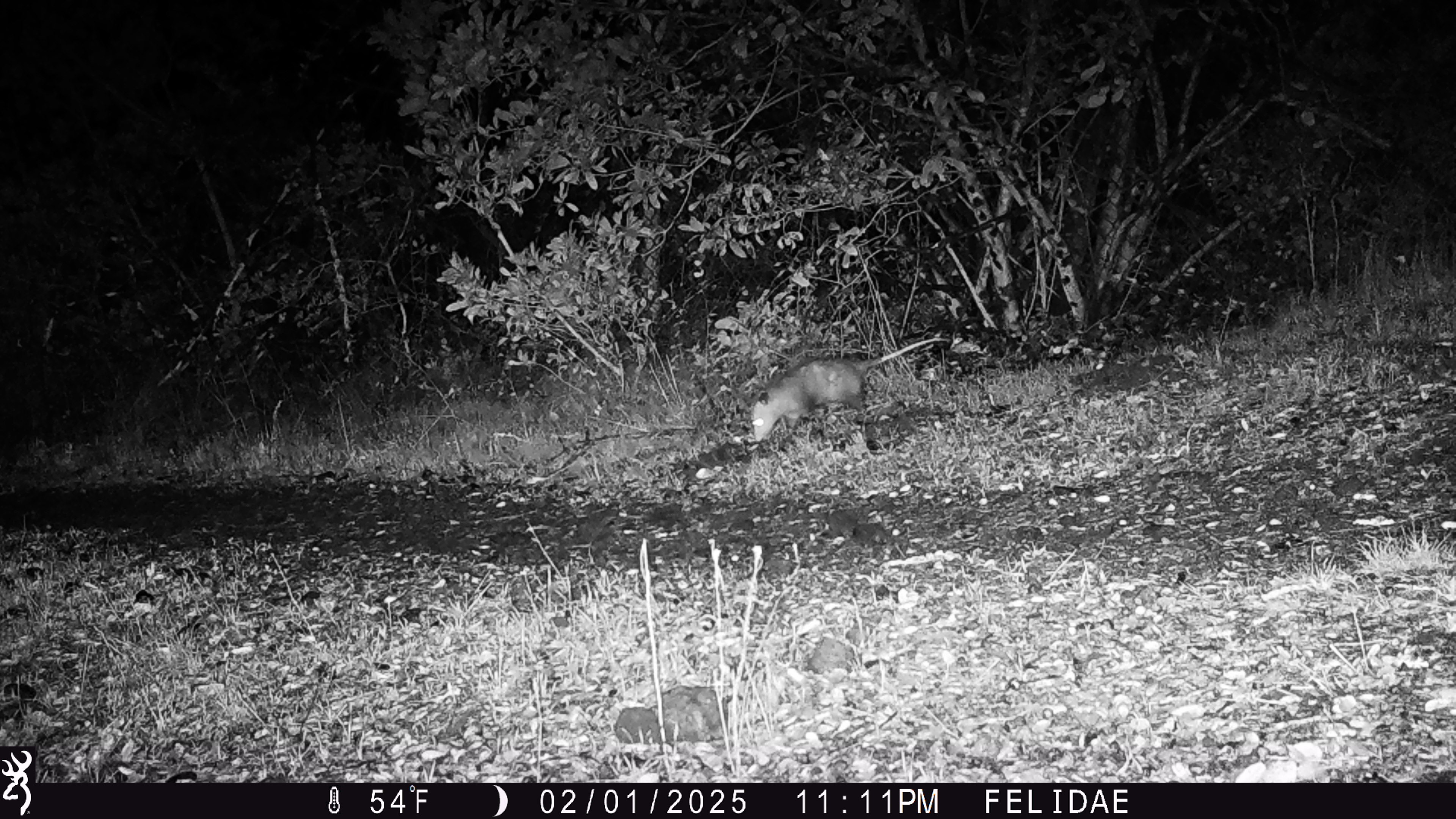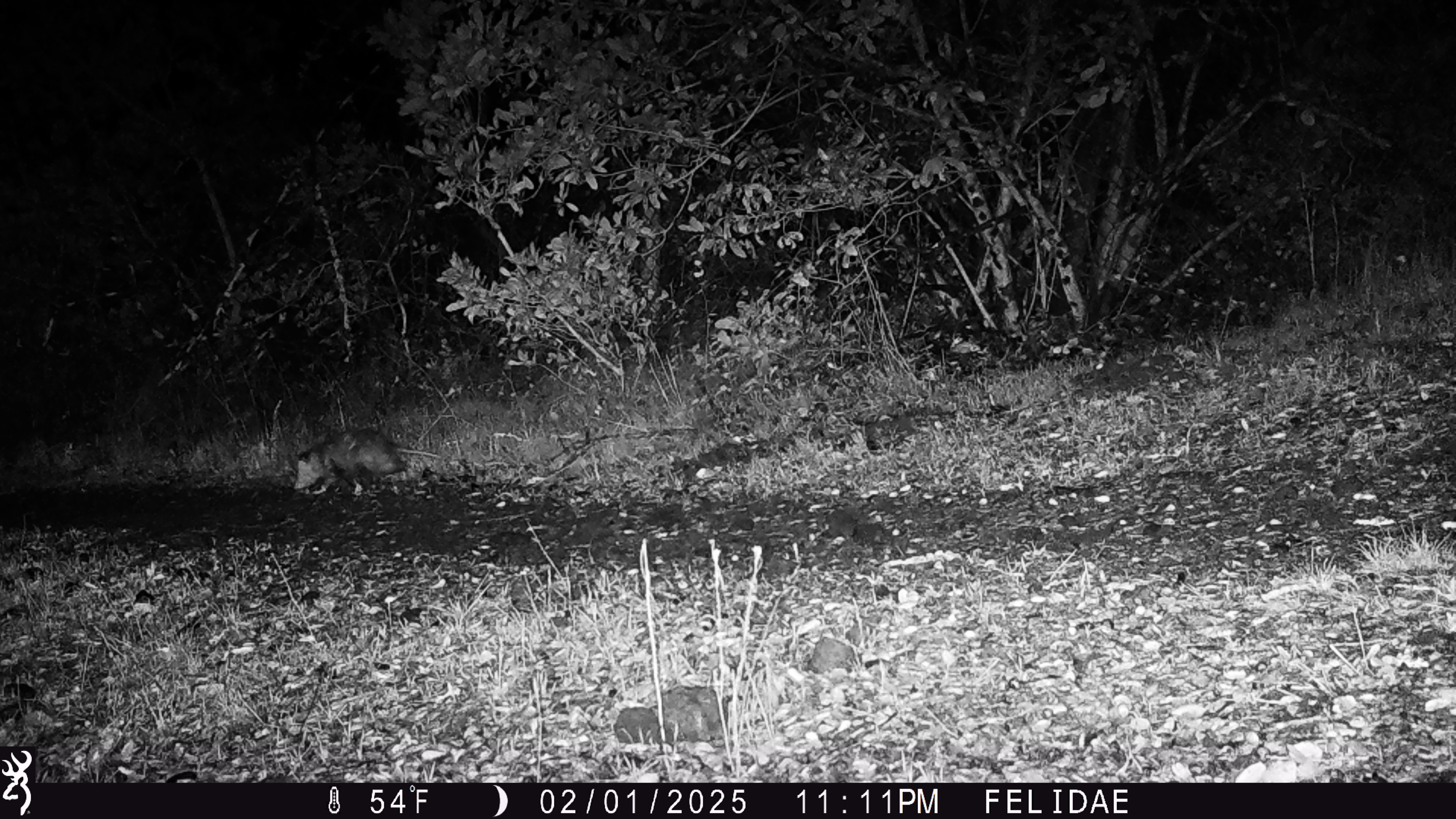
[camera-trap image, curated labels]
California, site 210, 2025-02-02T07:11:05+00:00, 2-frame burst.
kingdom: Animalia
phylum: Chordata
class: Mammalia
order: Didelphimorphia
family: Didelphidae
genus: Didelphis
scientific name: Didelphis virginiana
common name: virginia opossum